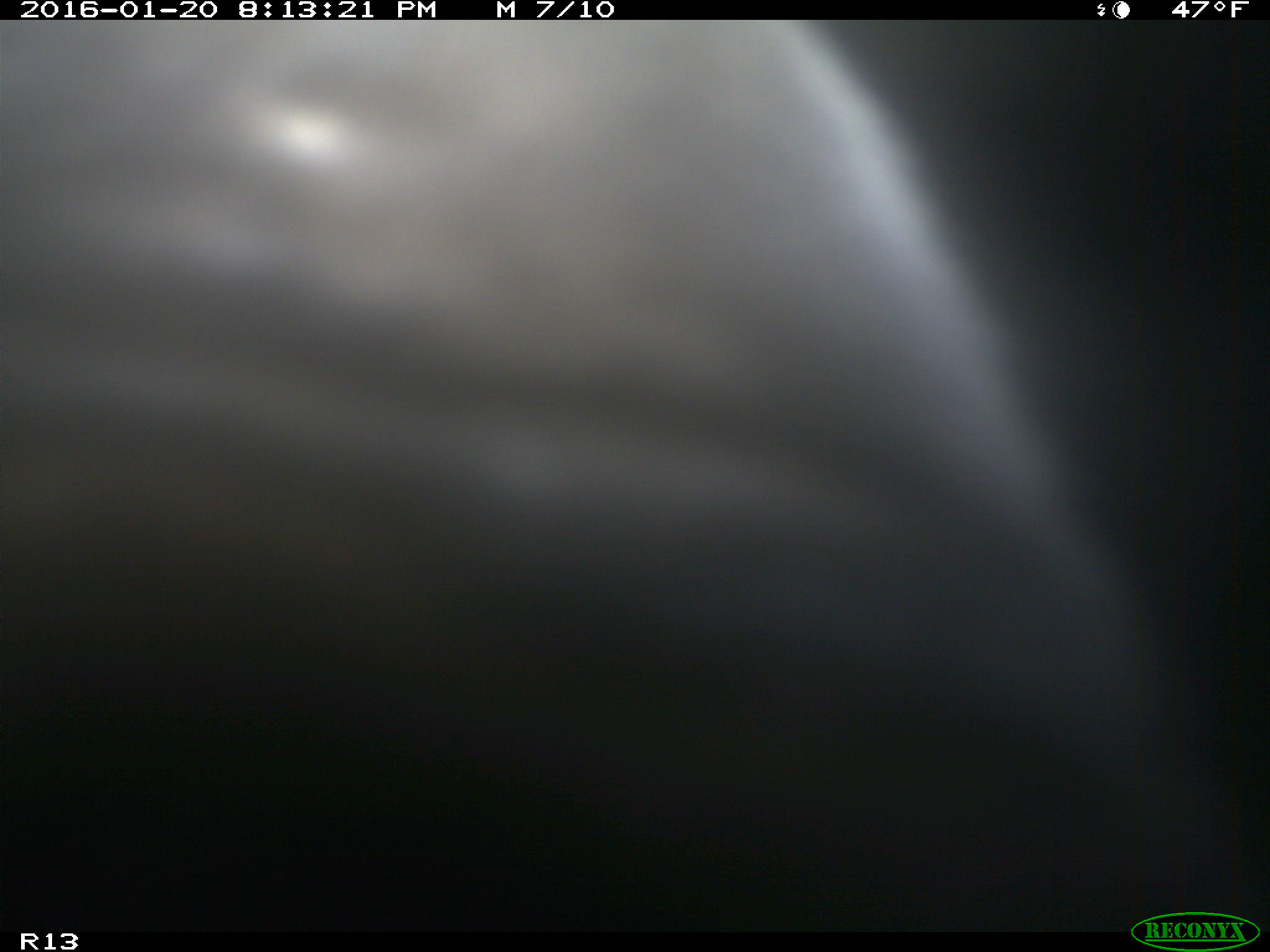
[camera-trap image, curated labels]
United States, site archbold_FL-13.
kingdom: Animalia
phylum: Chordata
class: Mammalia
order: Artiodactyla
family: Bovidae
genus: Bos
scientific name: Bos taurus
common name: domestic cow